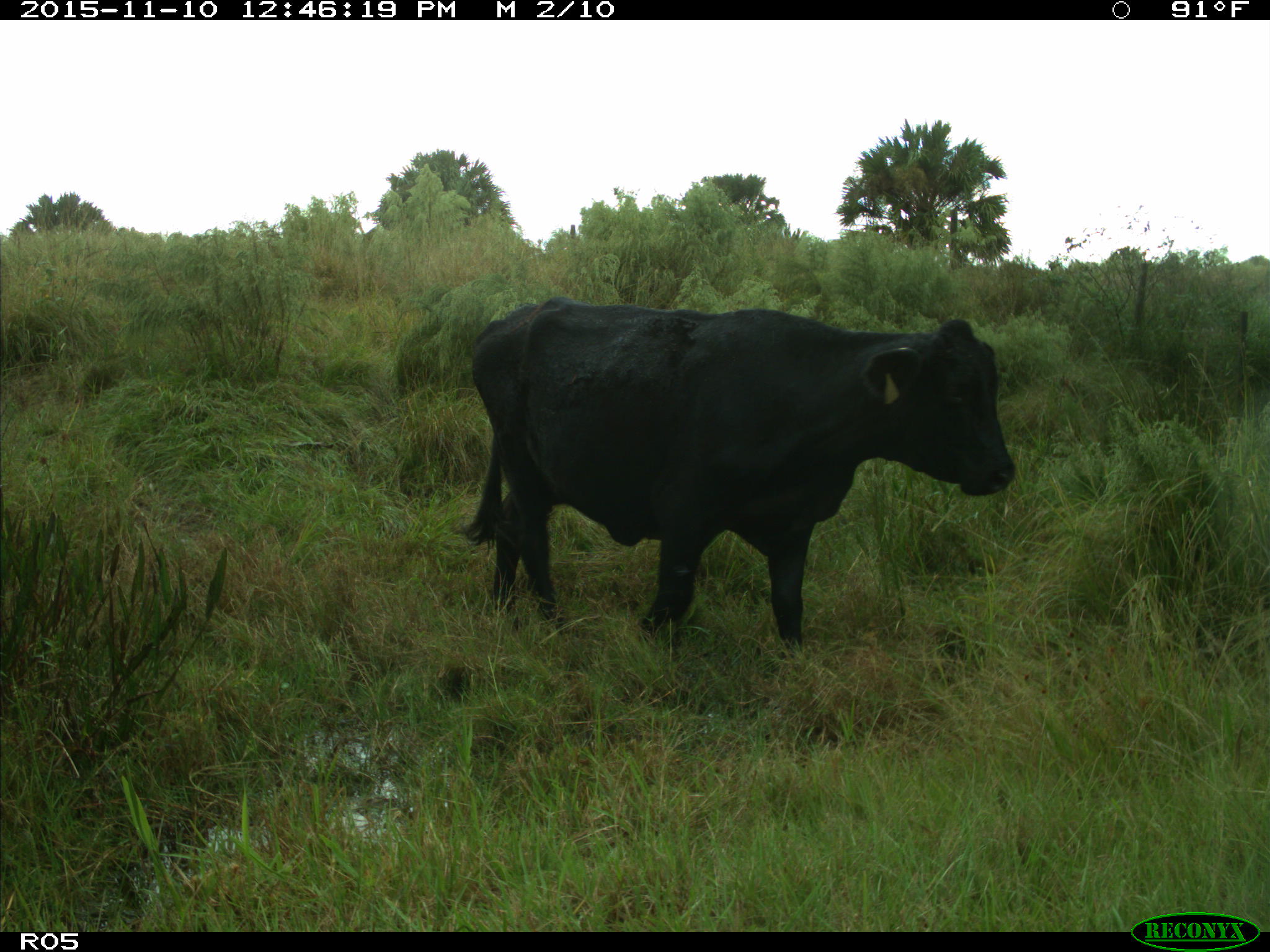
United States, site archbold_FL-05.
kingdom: Animalia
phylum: Chordata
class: Mammalia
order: Artiodactyla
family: Bovidae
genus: Bos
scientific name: Bos taurus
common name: domestic cow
Bos taurus (domestic cow).